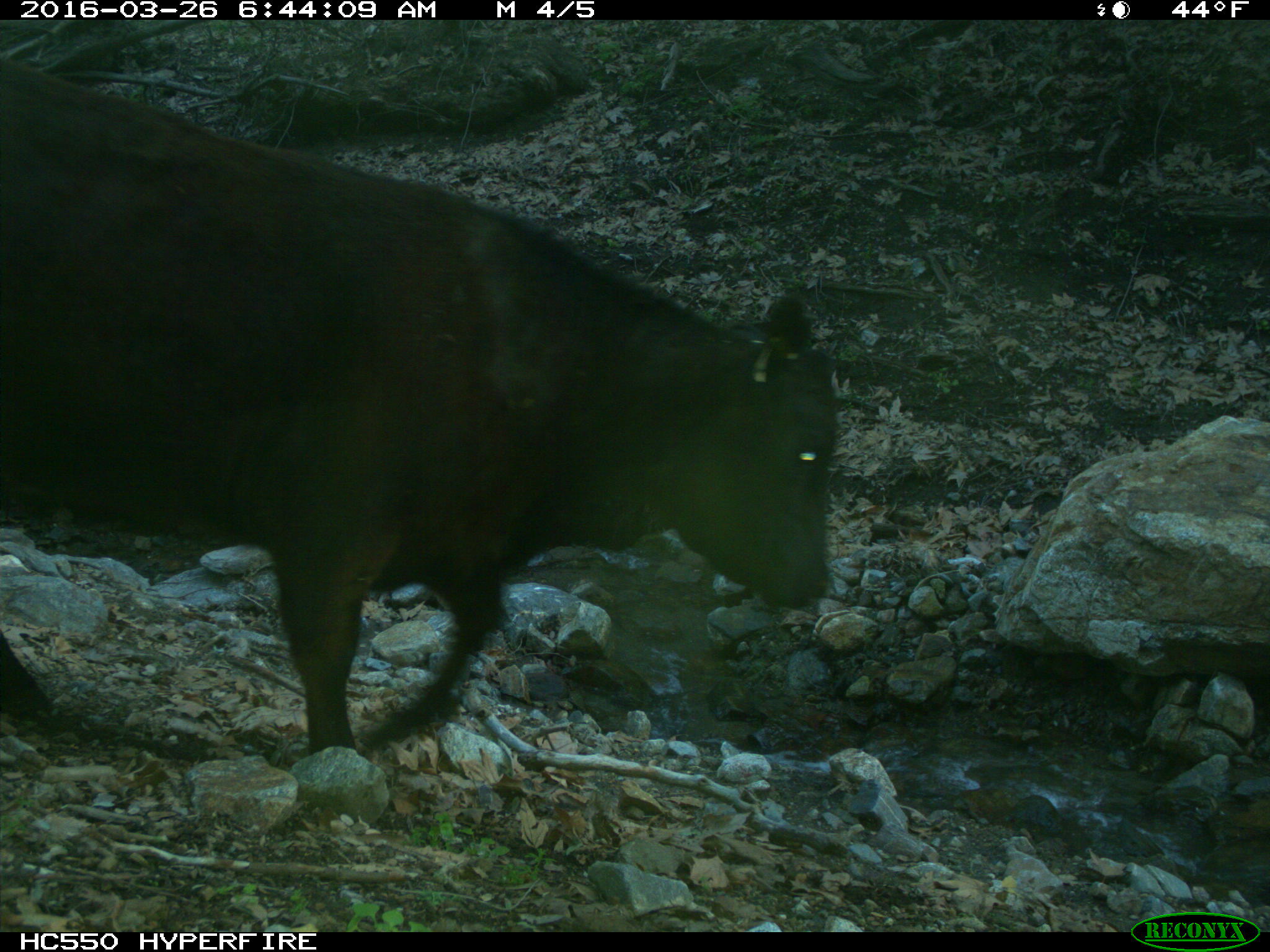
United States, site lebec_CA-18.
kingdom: Animalia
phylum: Chordata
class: Mammalia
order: Artiodactyla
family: Bovidae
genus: Bos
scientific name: Bos taurus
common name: domestic cow